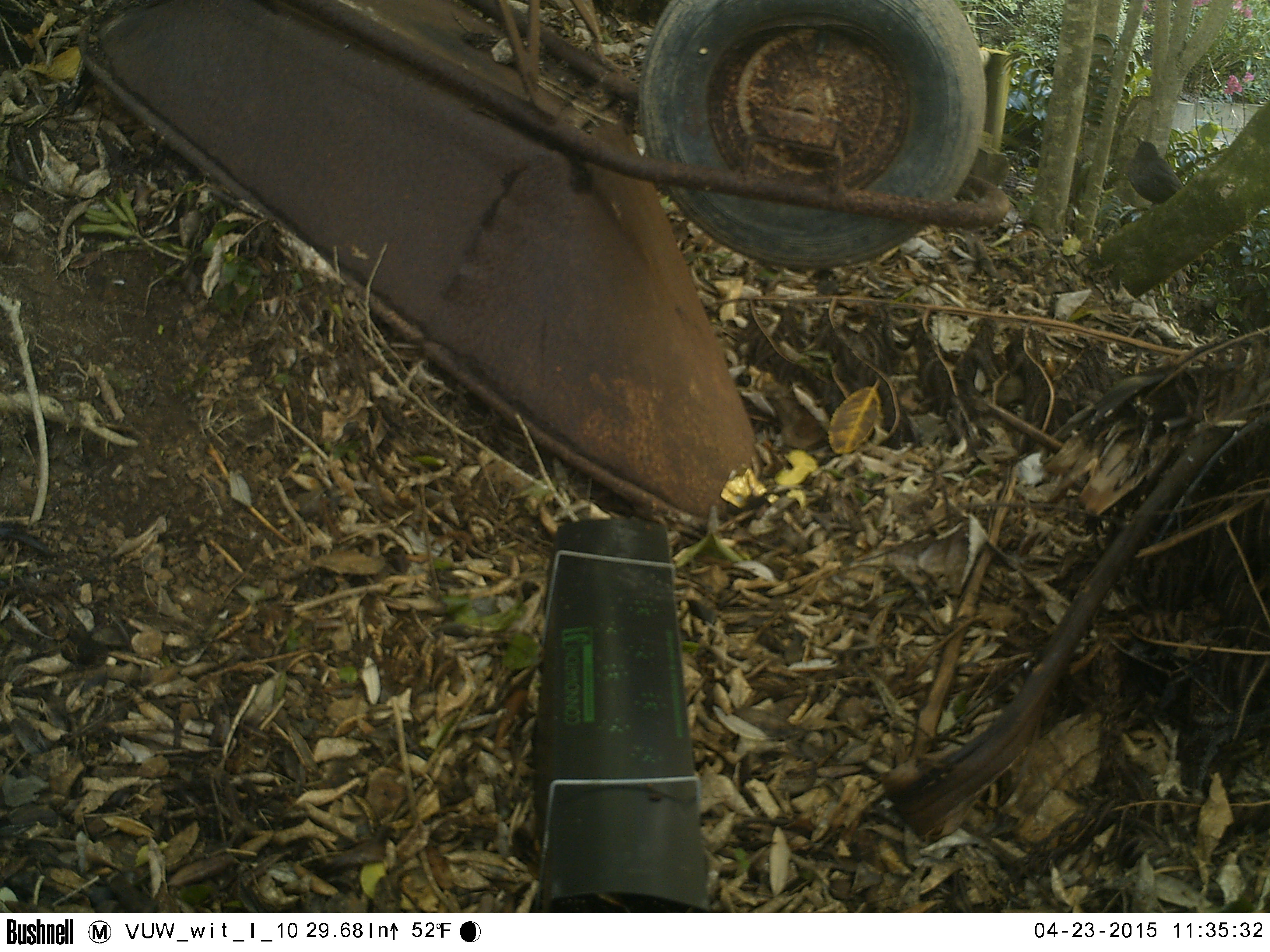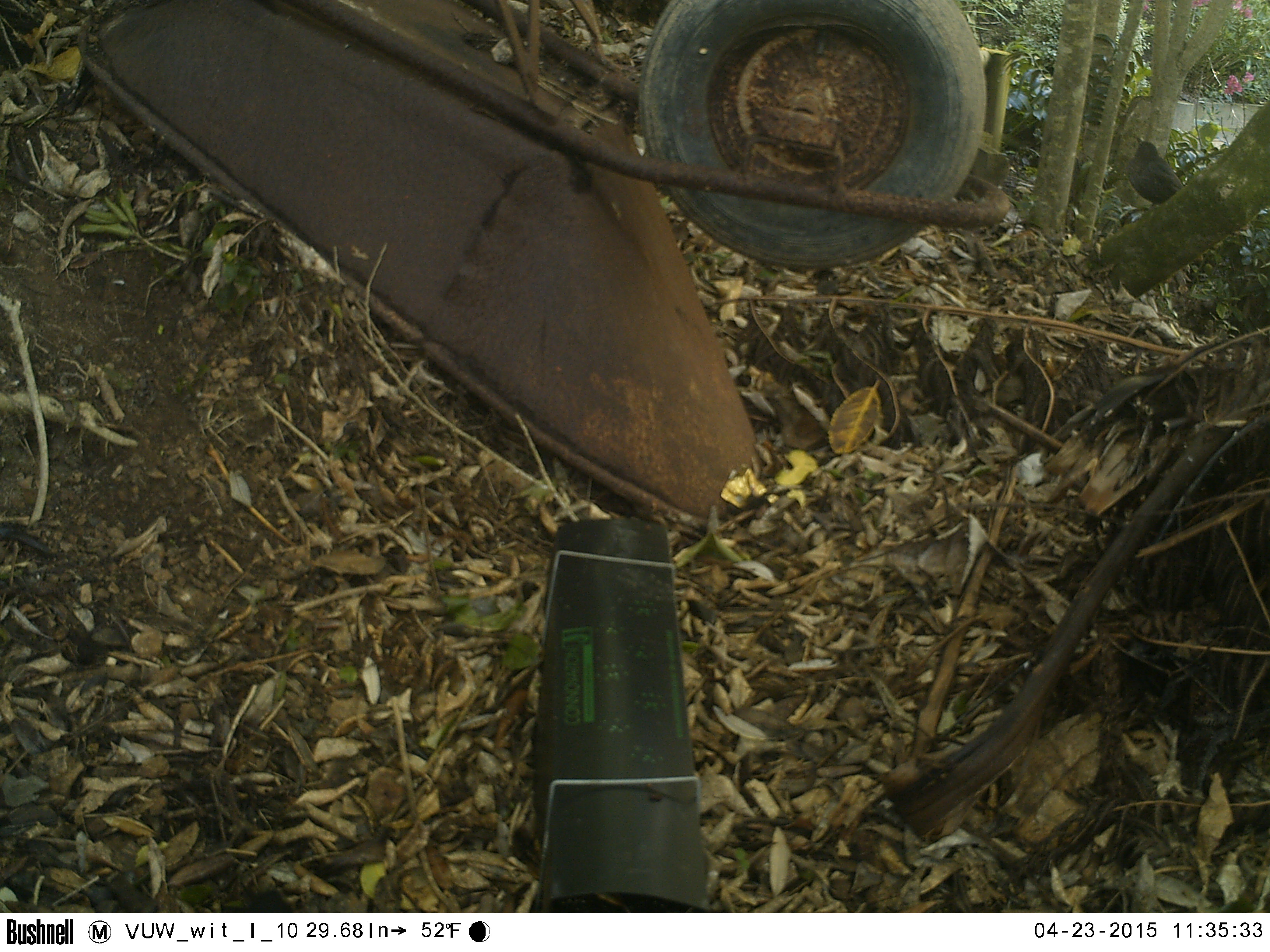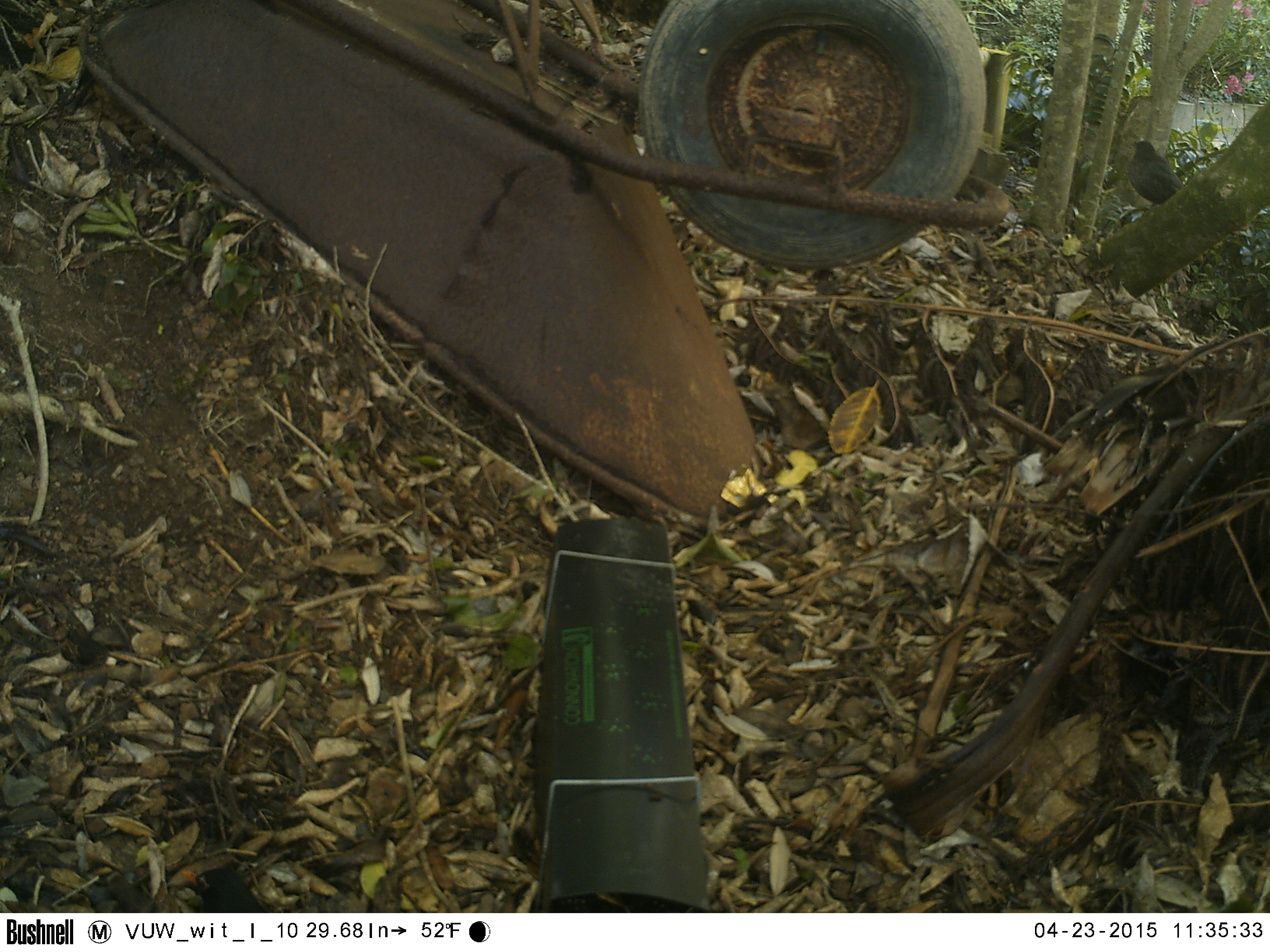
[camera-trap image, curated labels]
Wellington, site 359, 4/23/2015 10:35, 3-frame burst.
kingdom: Animalia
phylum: Chordata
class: Aves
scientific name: Aves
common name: bird